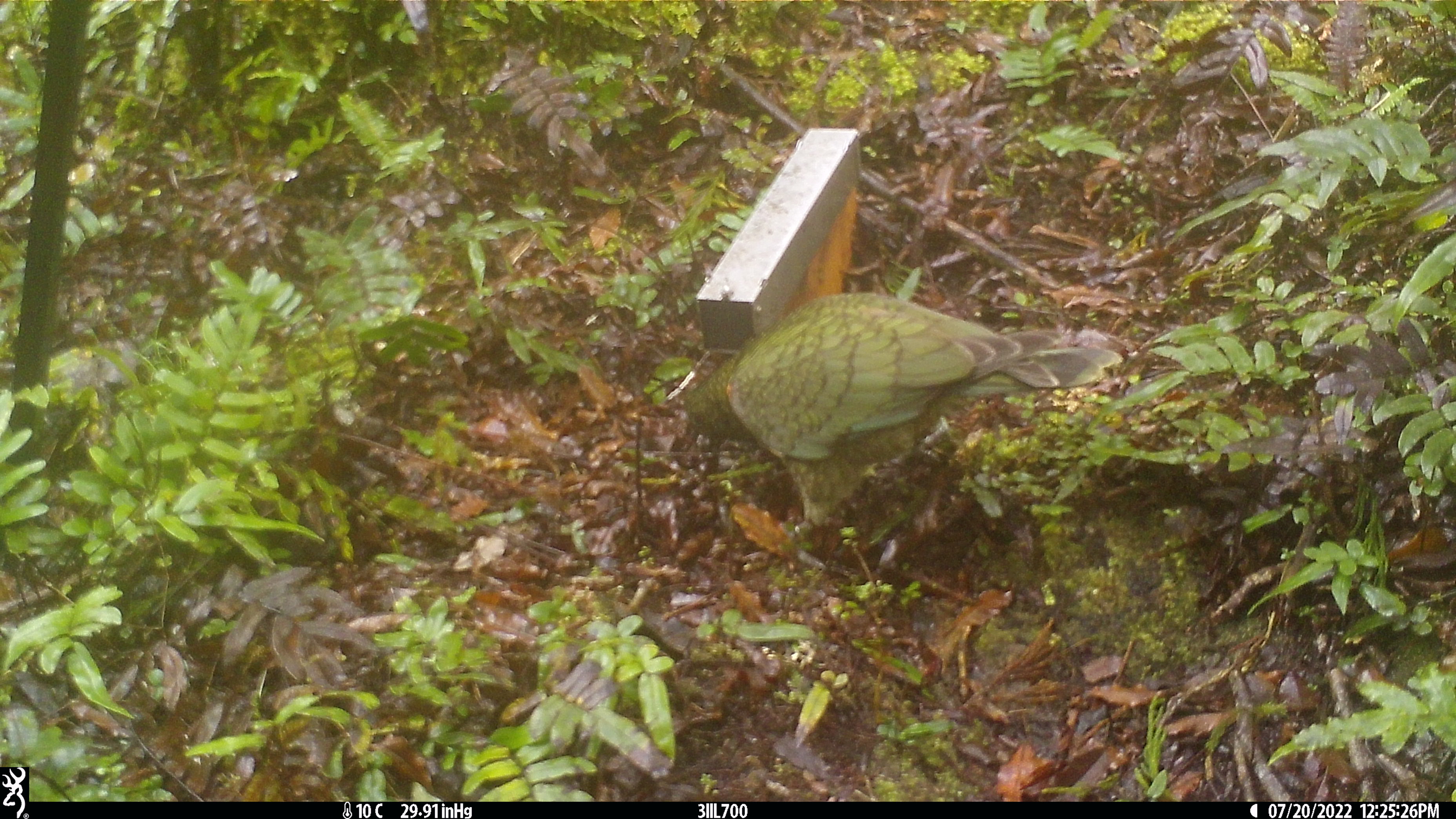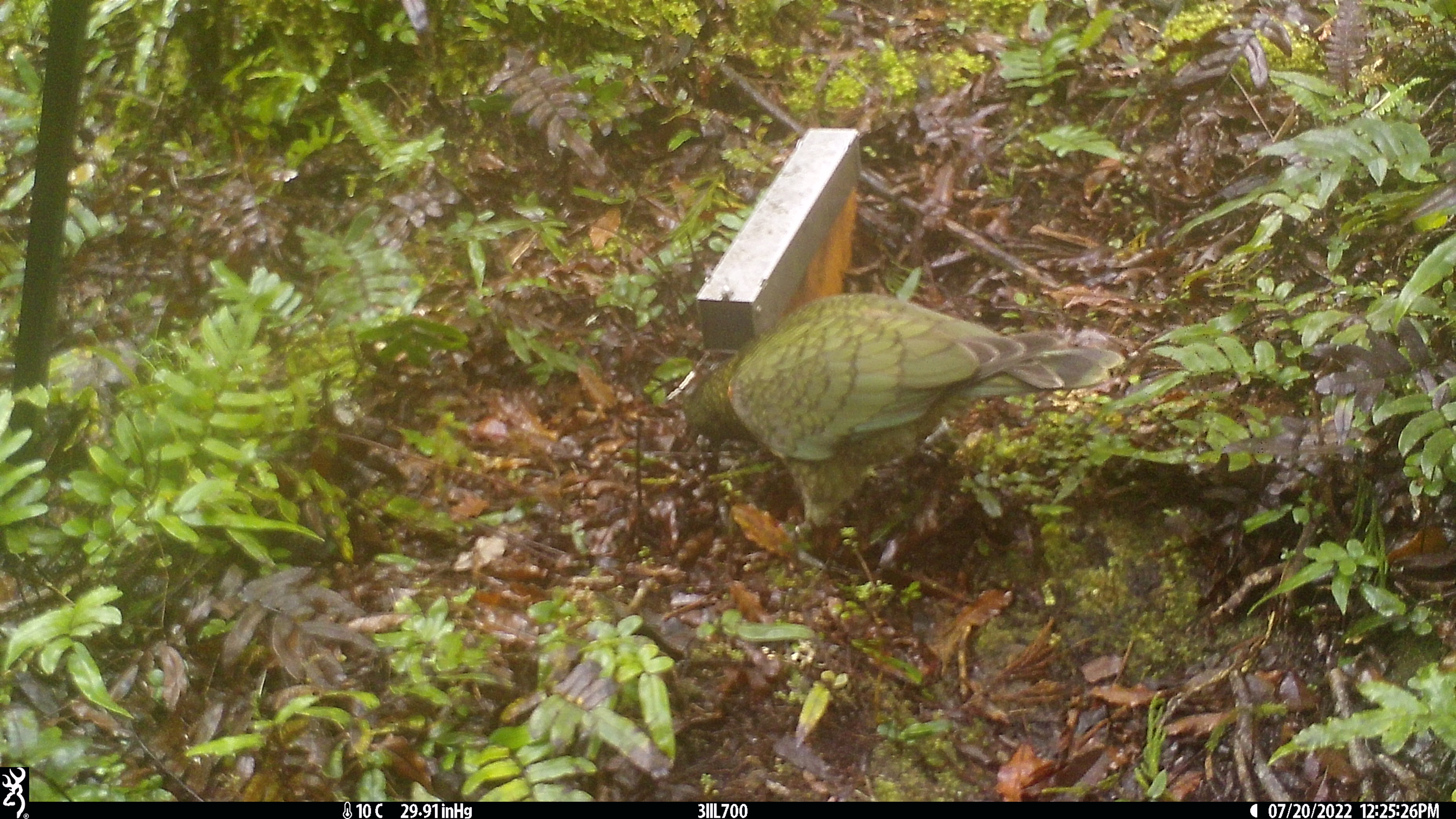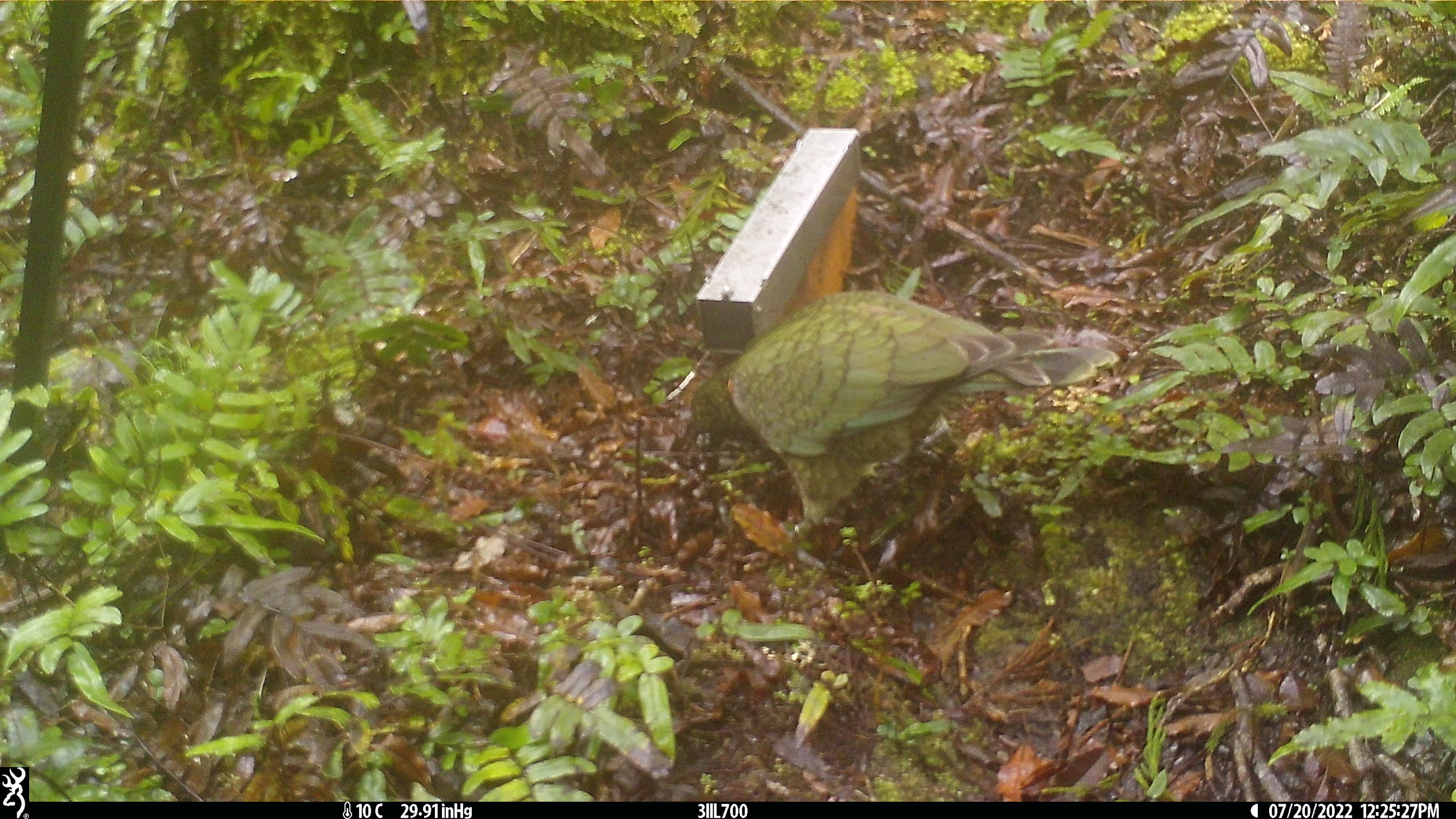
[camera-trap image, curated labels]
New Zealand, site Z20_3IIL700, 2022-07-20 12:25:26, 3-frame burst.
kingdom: Animalia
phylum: Chordata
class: Aves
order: Psittaciformes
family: Strigopidae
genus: Nestor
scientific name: Nestor notabilis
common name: kea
Kea (Nestor notabilis).